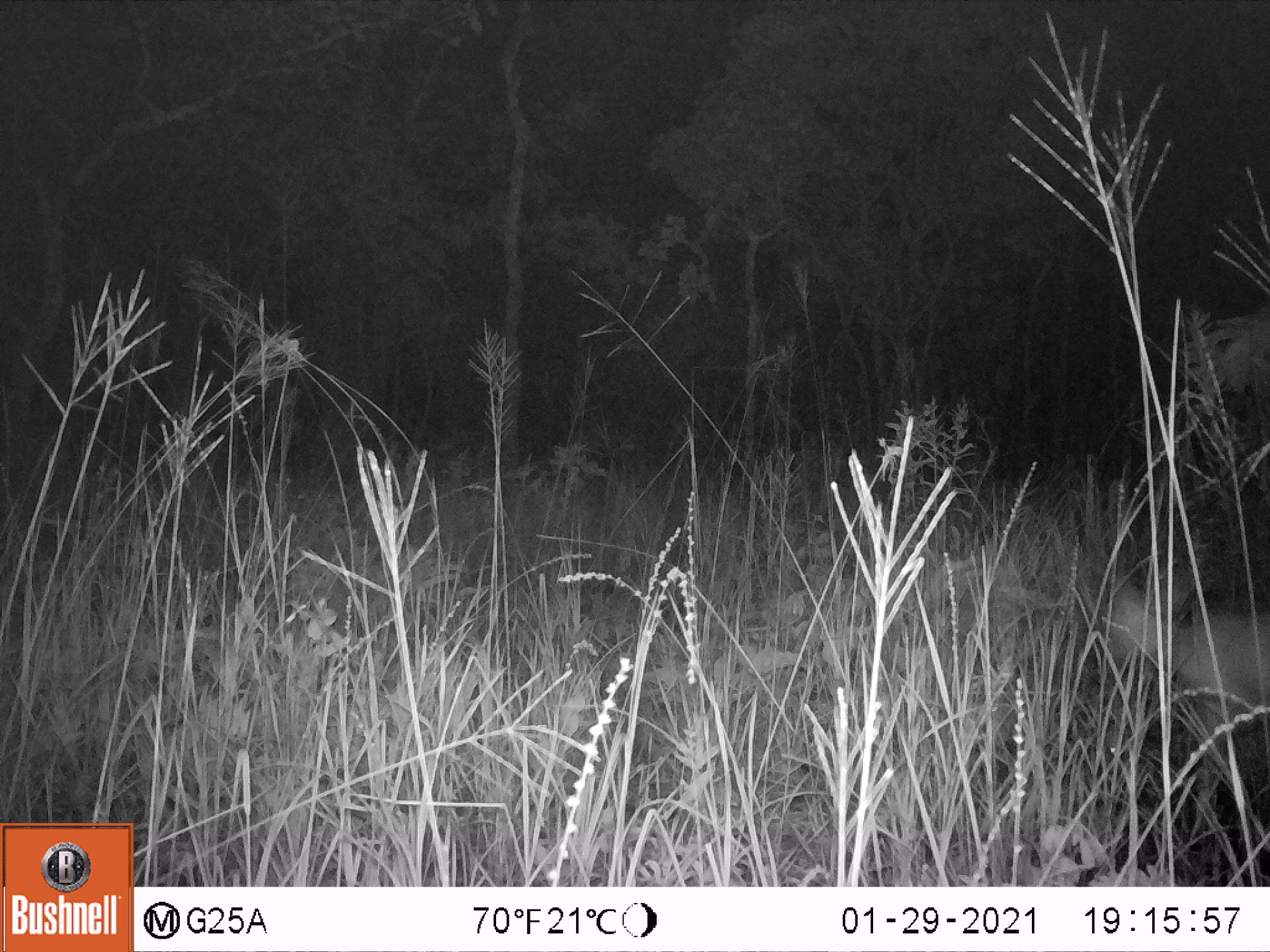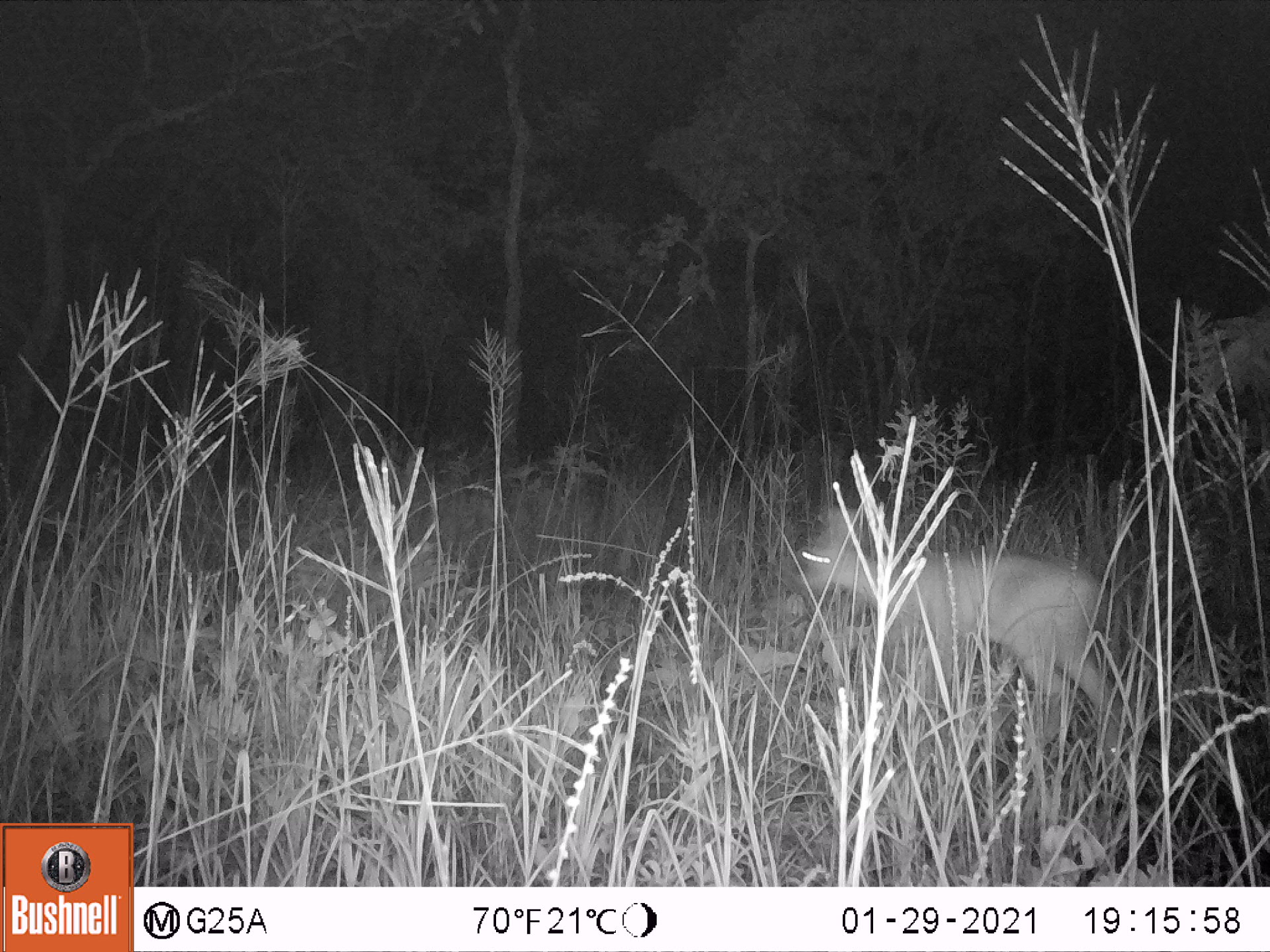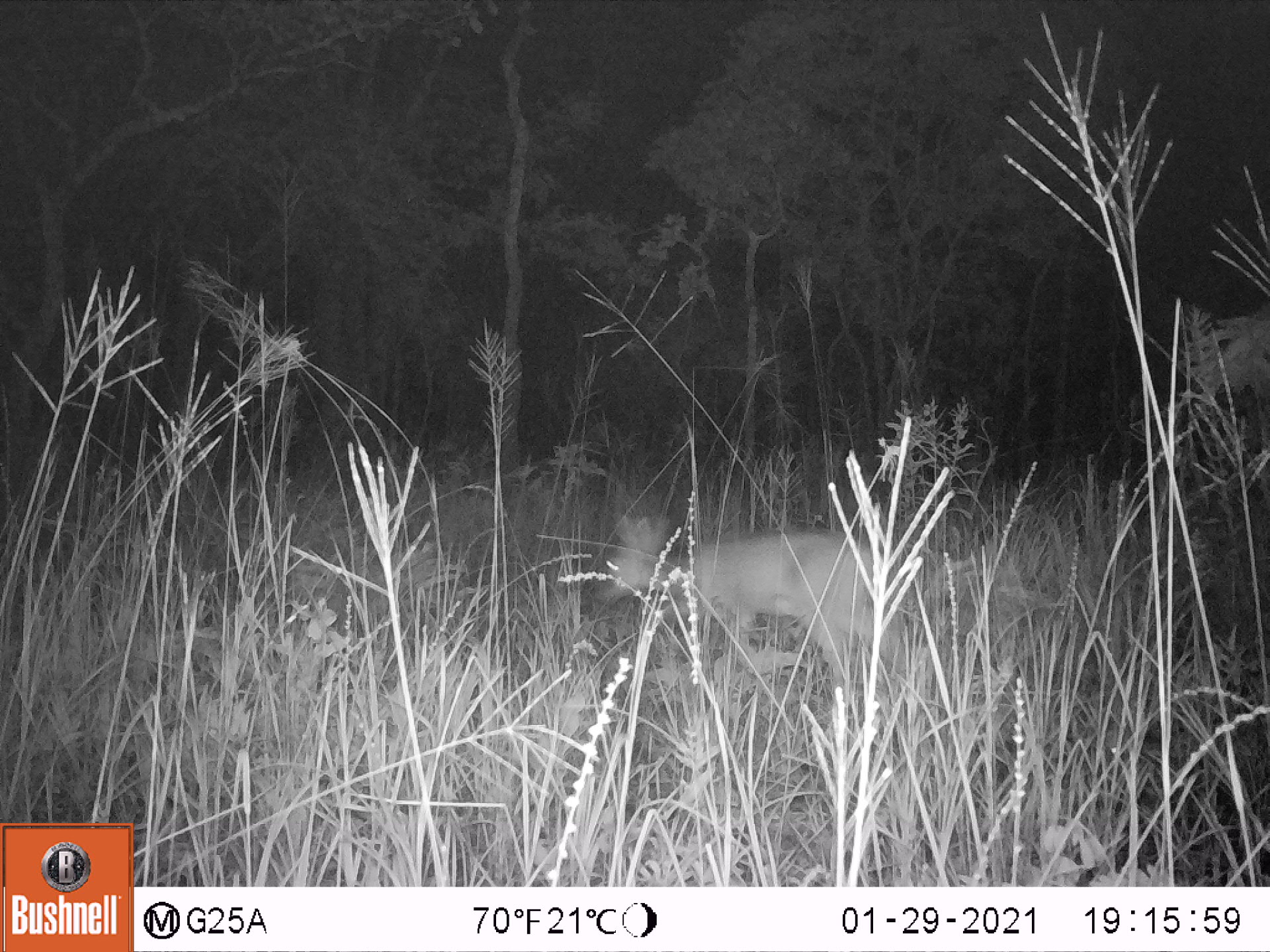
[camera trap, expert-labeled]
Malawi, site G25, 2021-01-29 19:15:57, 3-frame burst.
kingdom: Animalia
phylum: Chordata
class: Mammalia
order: Artiodactyla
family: Bovidae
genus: Sylvicapra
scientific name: Sylvicapra grimmia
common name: common duiker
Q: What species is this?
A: Common duiker (Sylvicapra grimmia).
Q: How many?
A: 1.